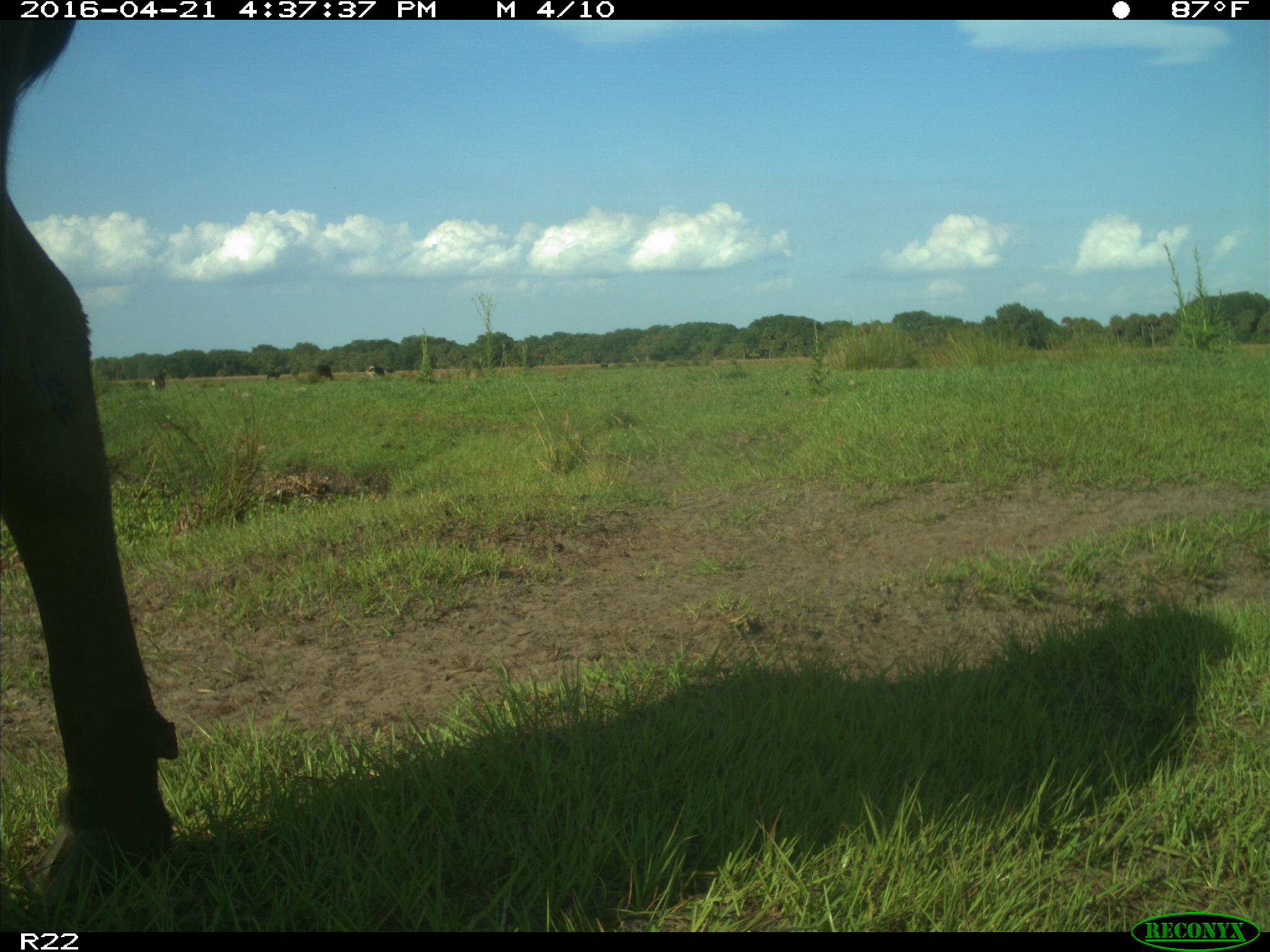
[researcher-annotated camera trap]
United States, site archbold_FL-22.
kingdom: Animalia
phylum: Chordata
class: Mammalia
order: Artiodactyla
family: Bovidae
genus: Bos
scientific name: Bos taurus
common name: domestic cow